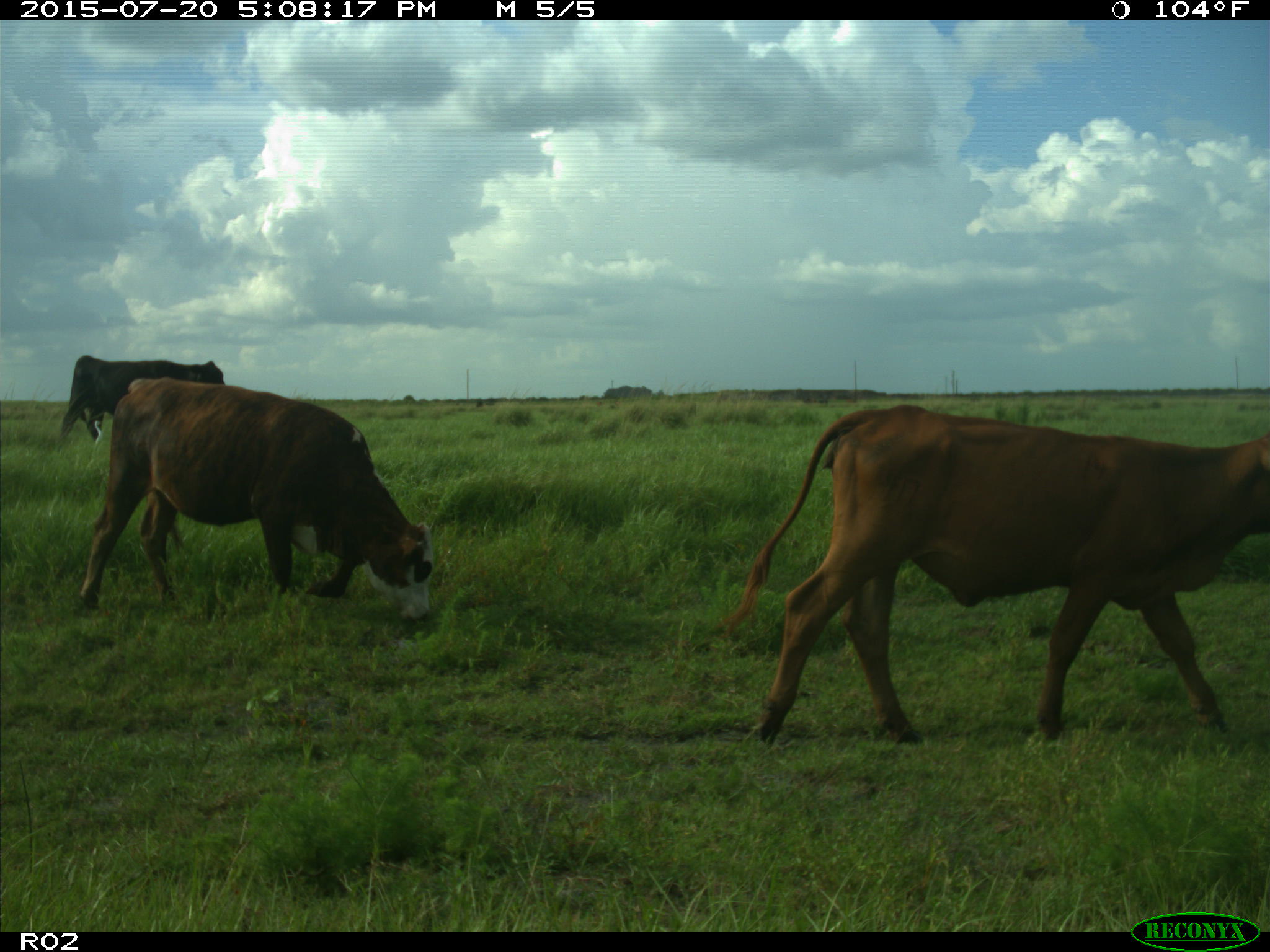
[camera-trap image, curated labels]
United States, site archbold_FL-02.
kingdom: Animalia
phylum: Chordata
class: Mammalia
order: Artiodactyla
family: Bovidae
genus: Bos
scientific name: Bos taurus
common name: domestic cow